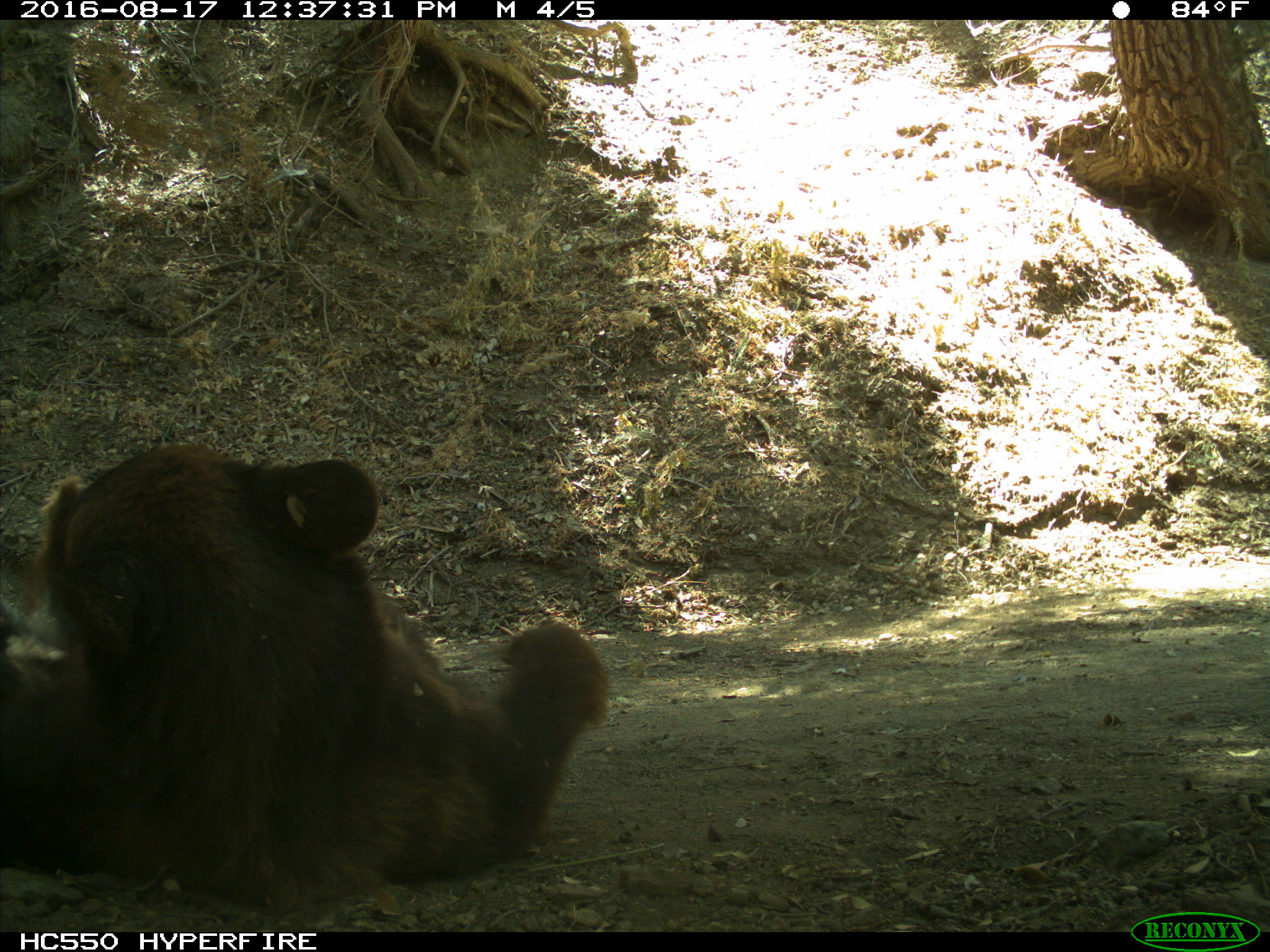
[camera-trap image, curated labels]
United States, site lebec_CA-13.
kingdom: Animalia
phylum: Chordata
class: Mammalia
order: Carnivora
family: Ursidae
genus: Ursus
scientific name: Ursus americanus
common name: american black bear